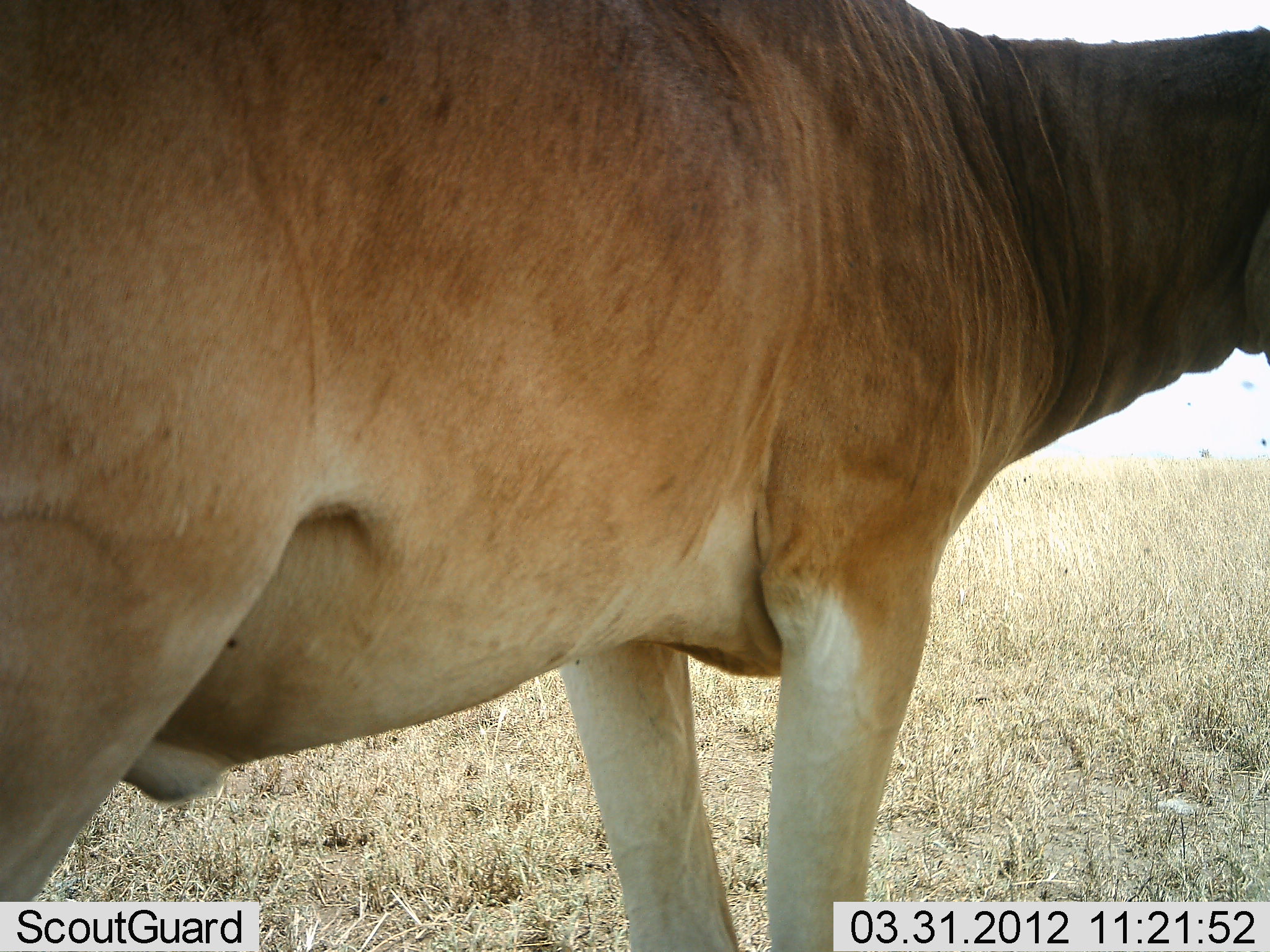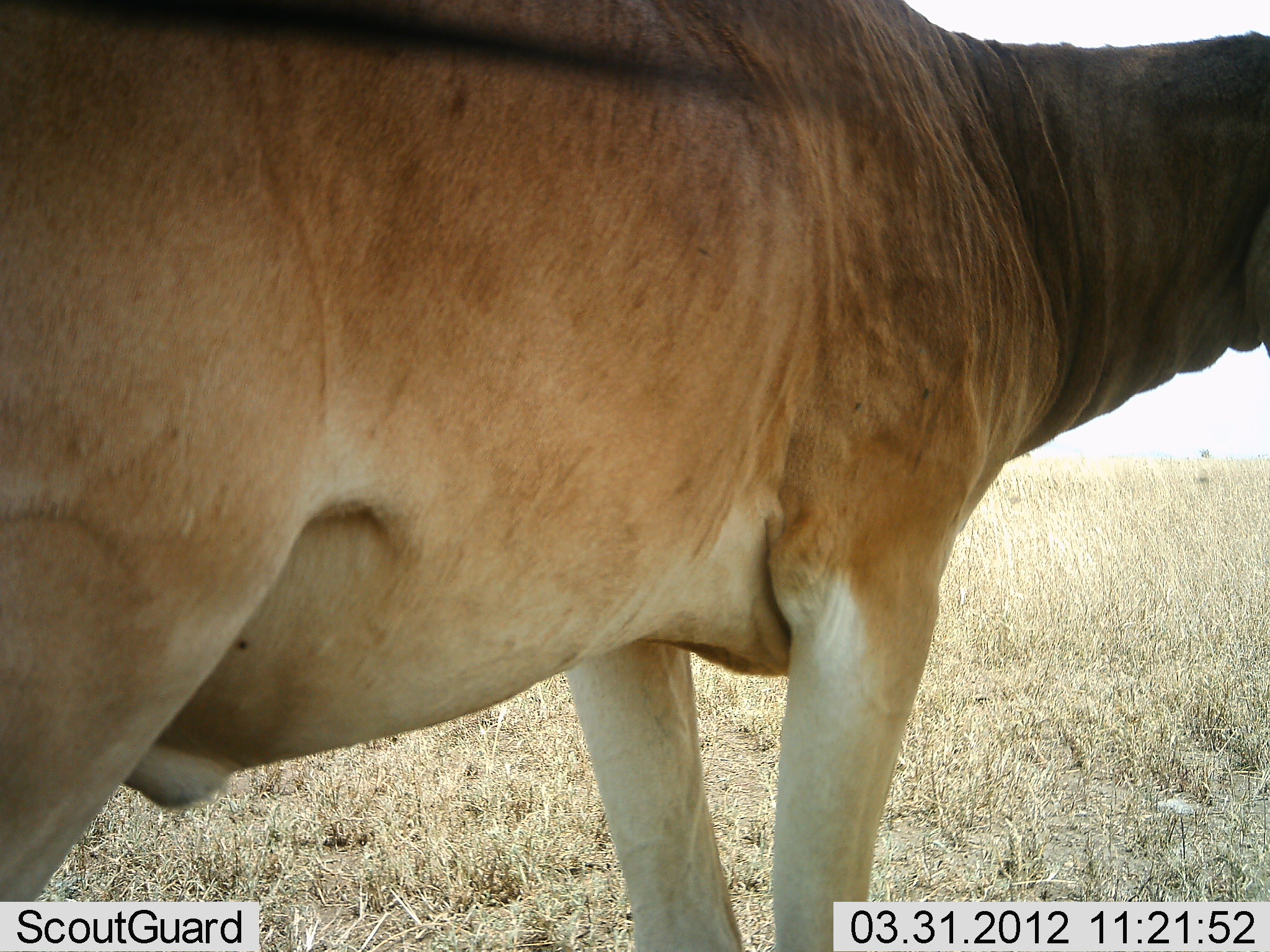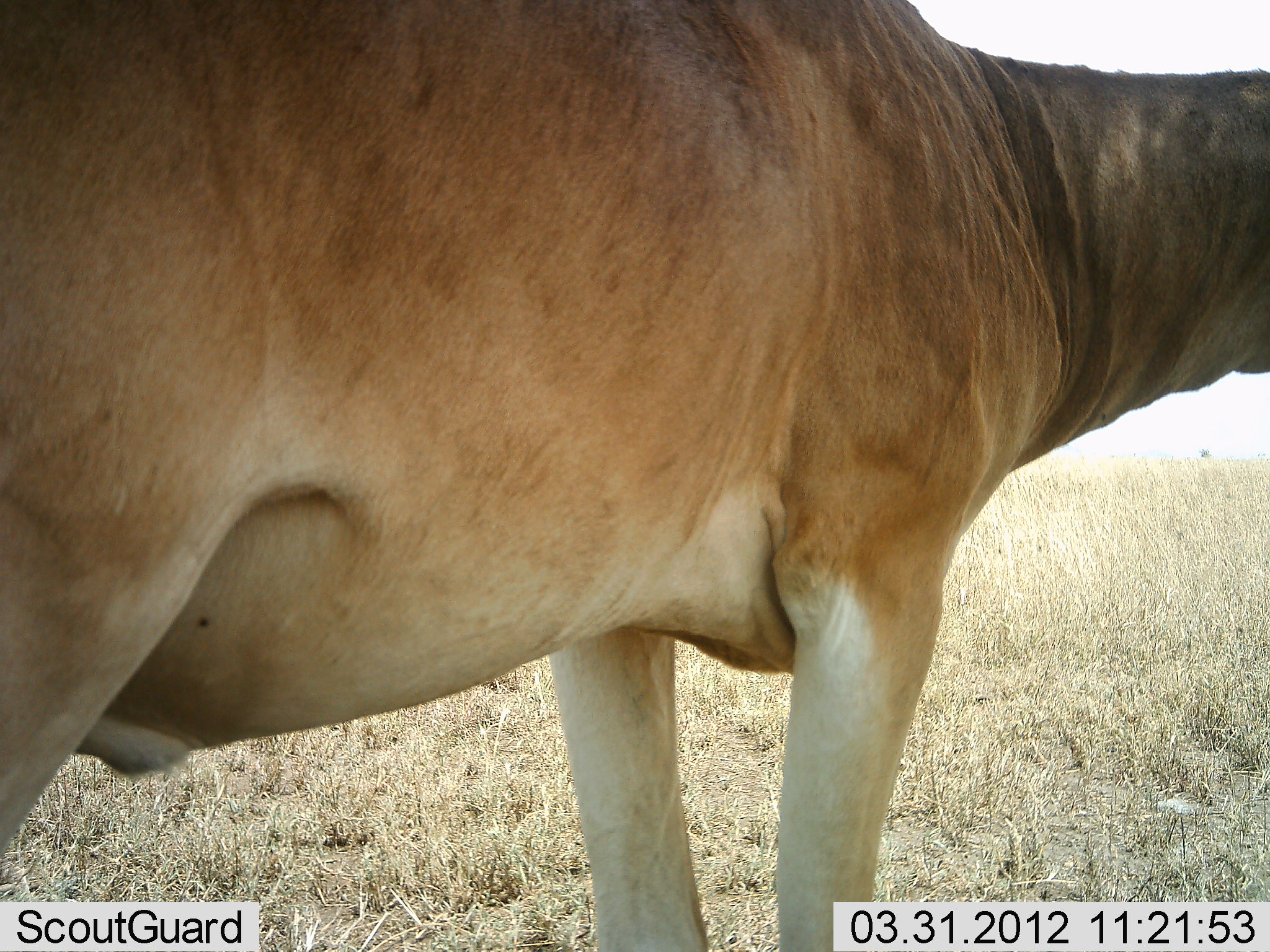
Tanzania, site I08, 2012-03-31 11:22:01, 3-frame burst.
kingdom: Animalia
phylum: Chordata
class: Mammalia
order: Artiodactyla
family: Bovidae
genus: Alcelaphus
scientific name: Alcelaphus buselaphus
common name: hartebeest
Hartebeest (Alcelaphus buselaphus), count 1. Behavior (volunteer vote fractions): standing 100%, resting 0%, moving 0%, interacting 0%. Young present (vote fraction): 0%. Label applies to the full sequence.